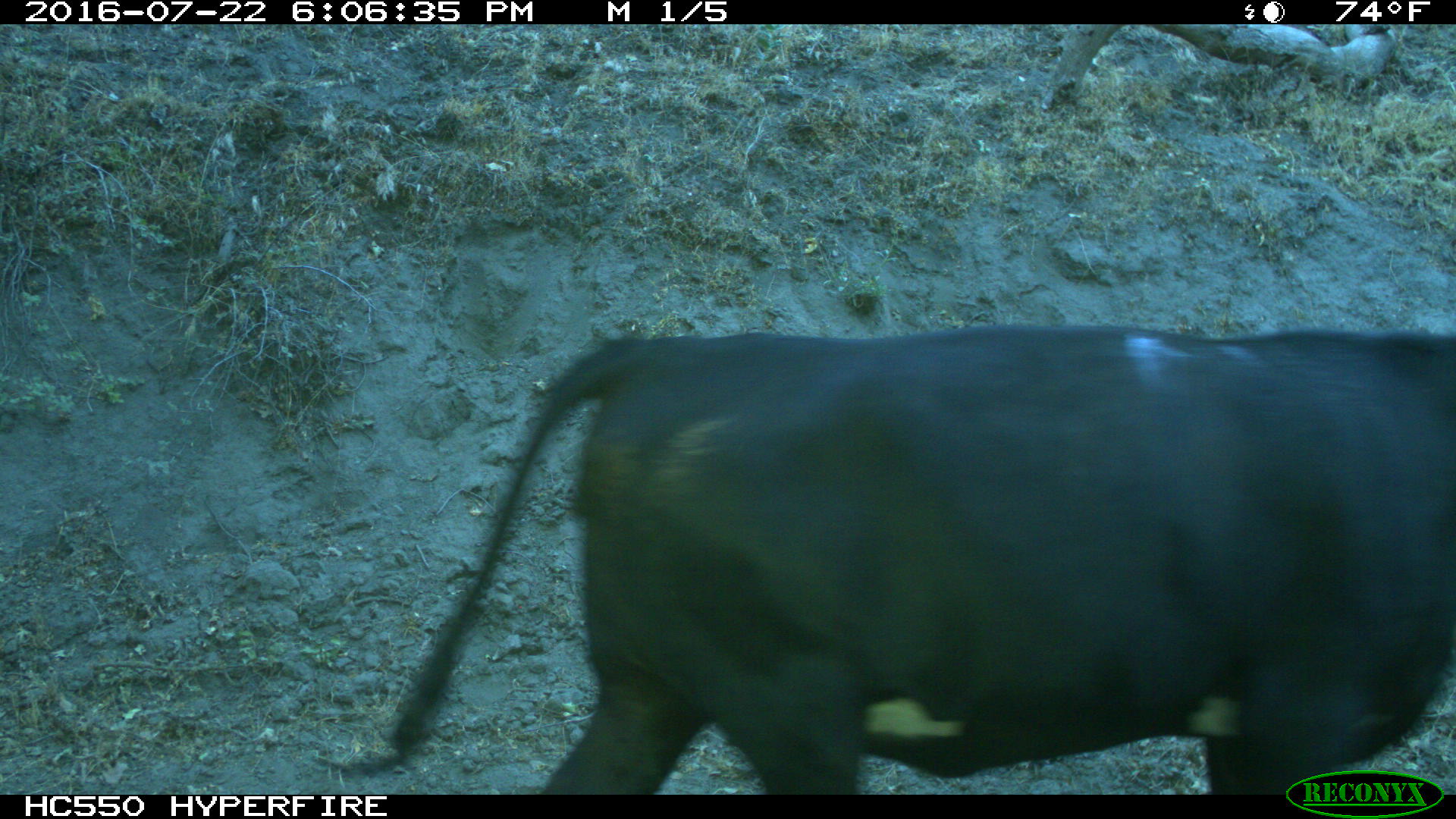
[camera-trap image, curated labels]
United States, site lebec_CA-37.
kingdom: Animalia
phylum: Chordata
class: Mammalia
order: Artiodactyla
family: Bovidae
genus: Bos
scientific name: Bos taurus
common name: domestic cow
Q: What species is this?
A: Bos taurus (domestic cow).